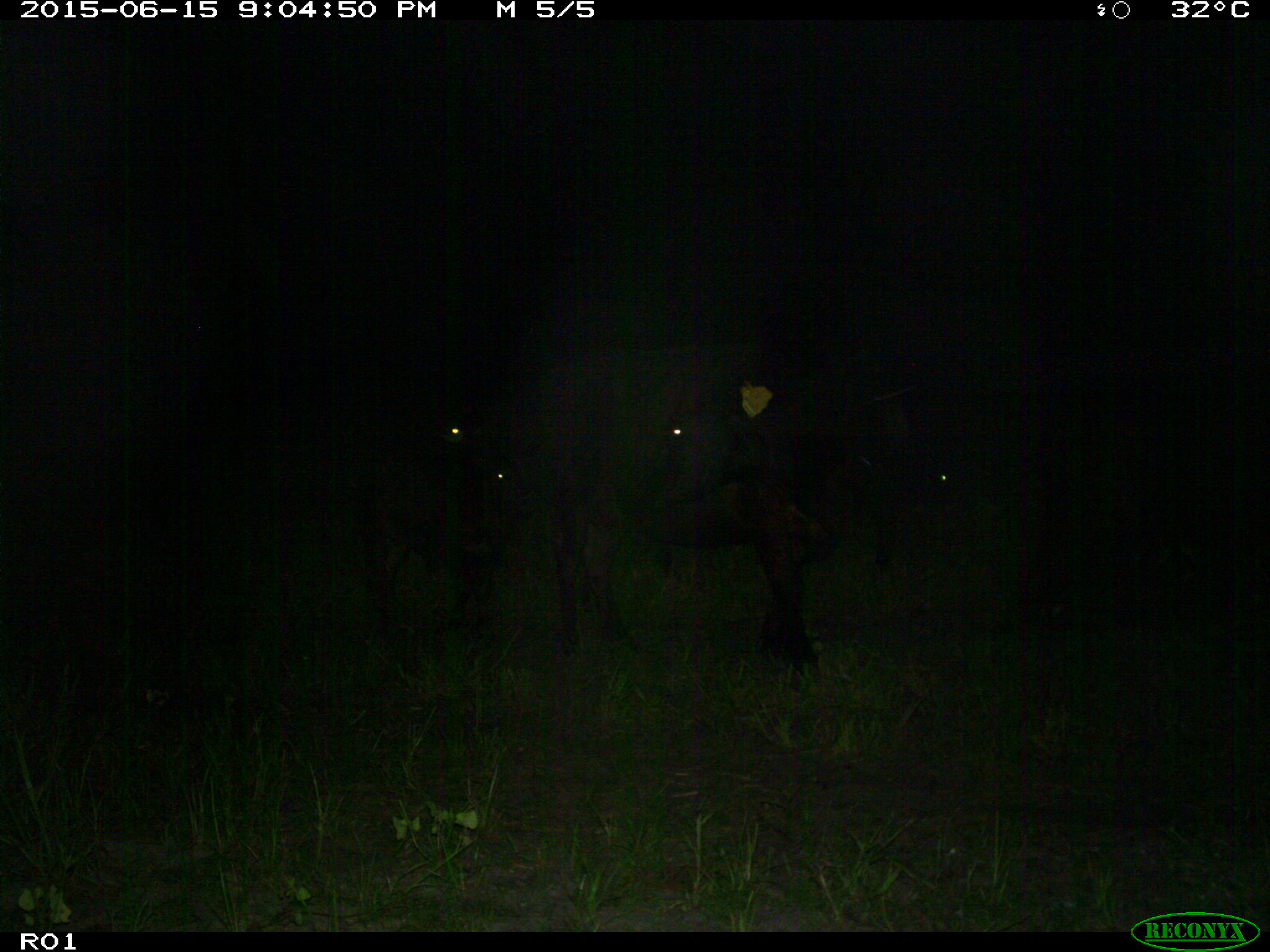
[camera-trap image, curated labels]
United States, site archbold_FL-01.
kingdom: Animalia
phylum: Chordata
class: Mammalia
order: Artiodactyla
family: Bovidae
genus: Bos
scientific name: Bos taurus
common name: domestic cow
Bos taurus (domestic cow).